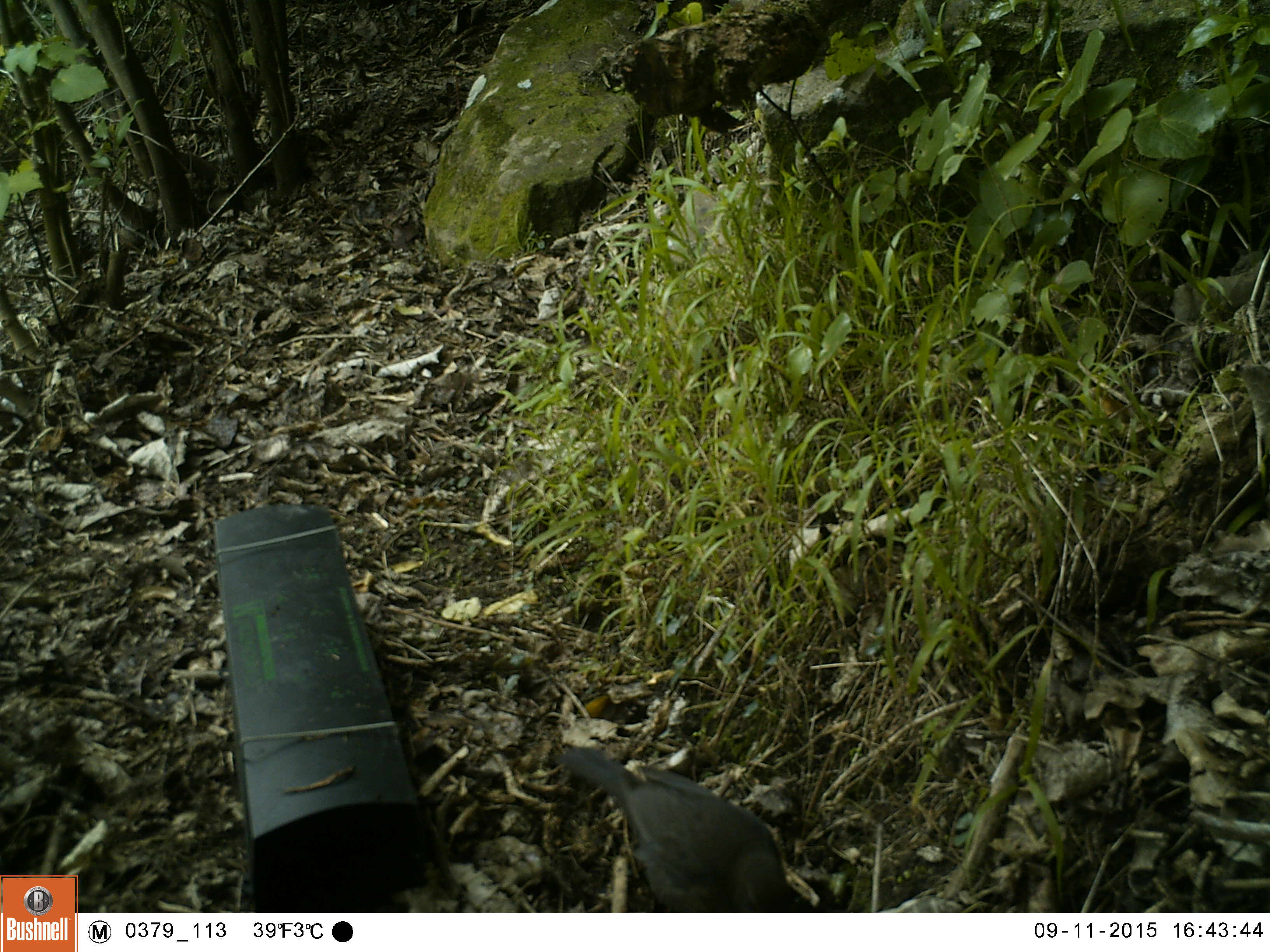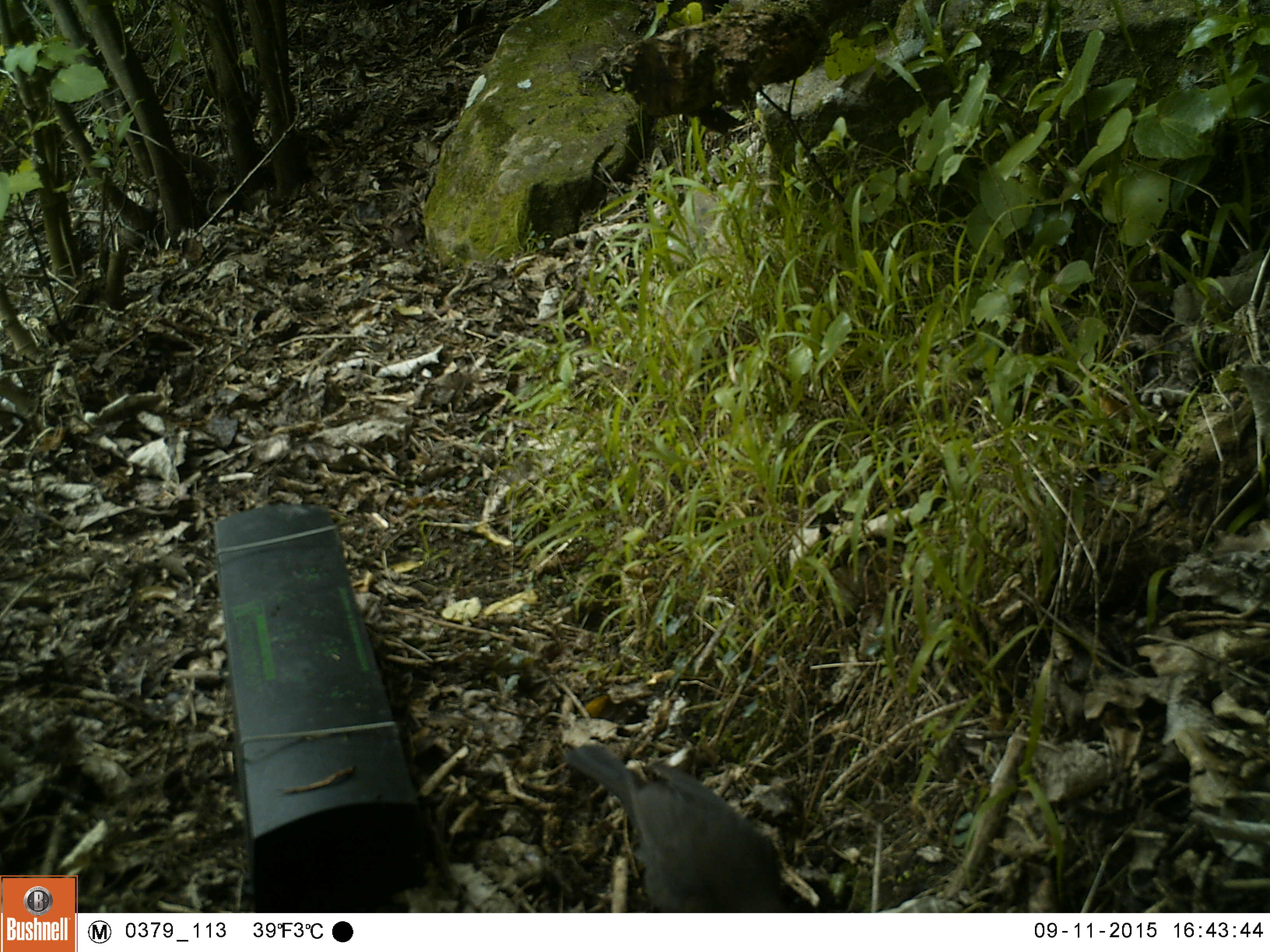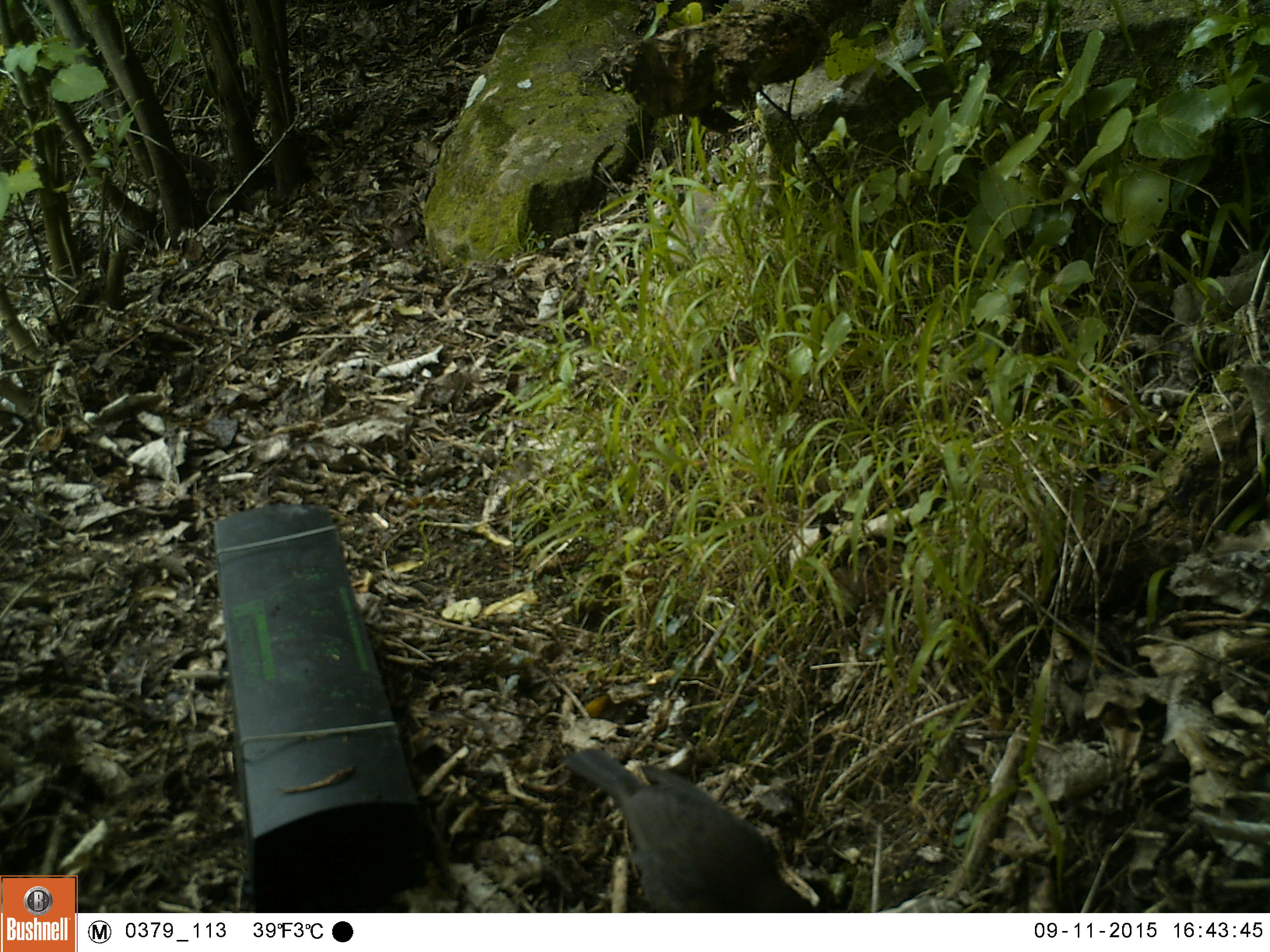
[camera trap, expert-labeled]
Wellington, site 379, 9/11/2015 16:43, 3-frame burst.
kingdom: Animalia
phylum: Chordata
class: Aves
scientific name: Aves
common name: bird